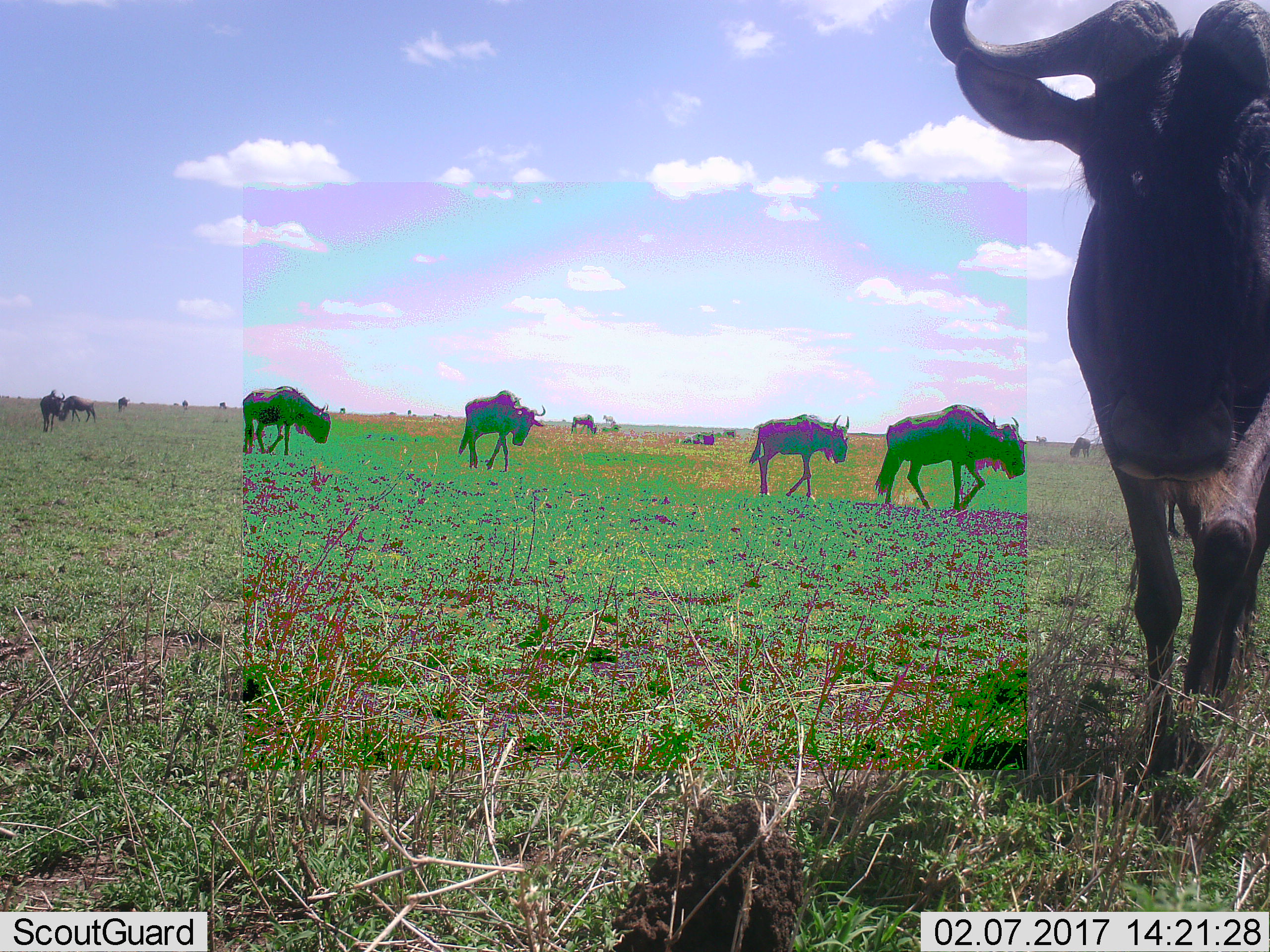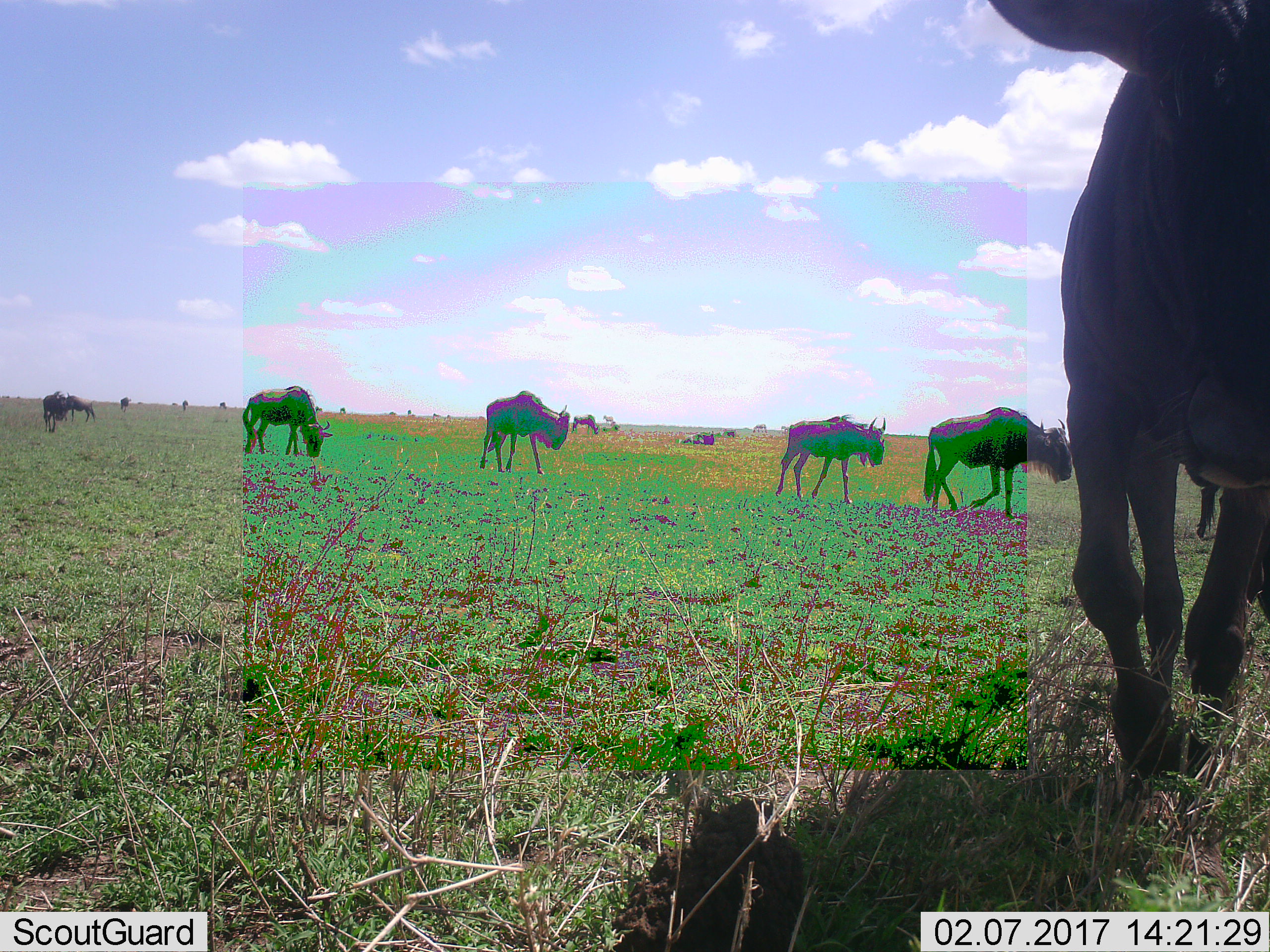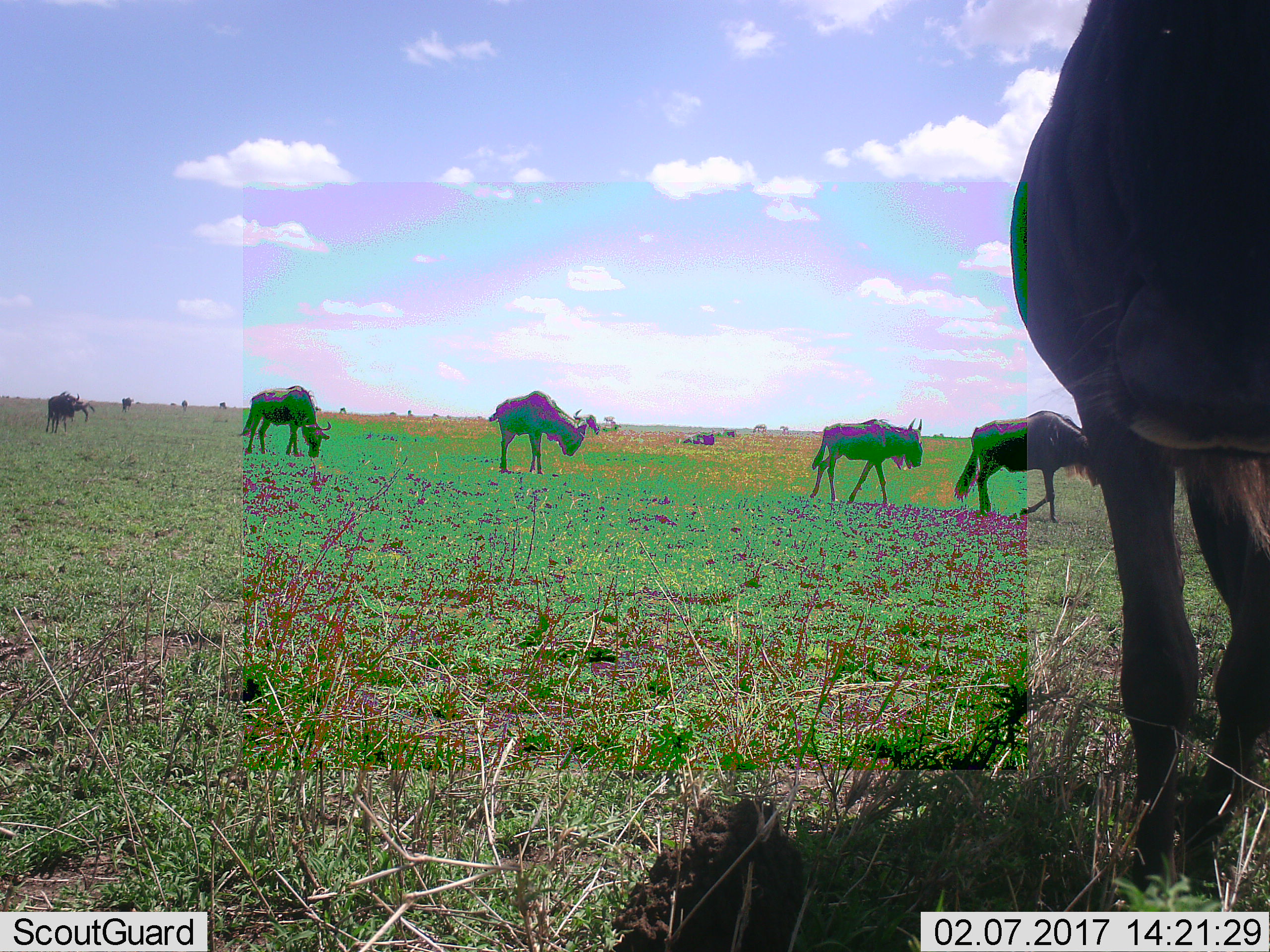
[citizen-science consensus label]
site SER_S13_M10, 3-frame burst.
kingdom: Animalia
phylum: Chordata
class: Mammalia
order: Artiodactyla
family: Bovidae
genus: Connochaetes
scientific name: Connochaetes taurinus taurinus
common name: blue wildebeest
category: wildebeestblue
Wildebeestblue (blue wildebeest) (Connochaetes taurinus taurinus), count 11-50. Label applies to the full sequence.